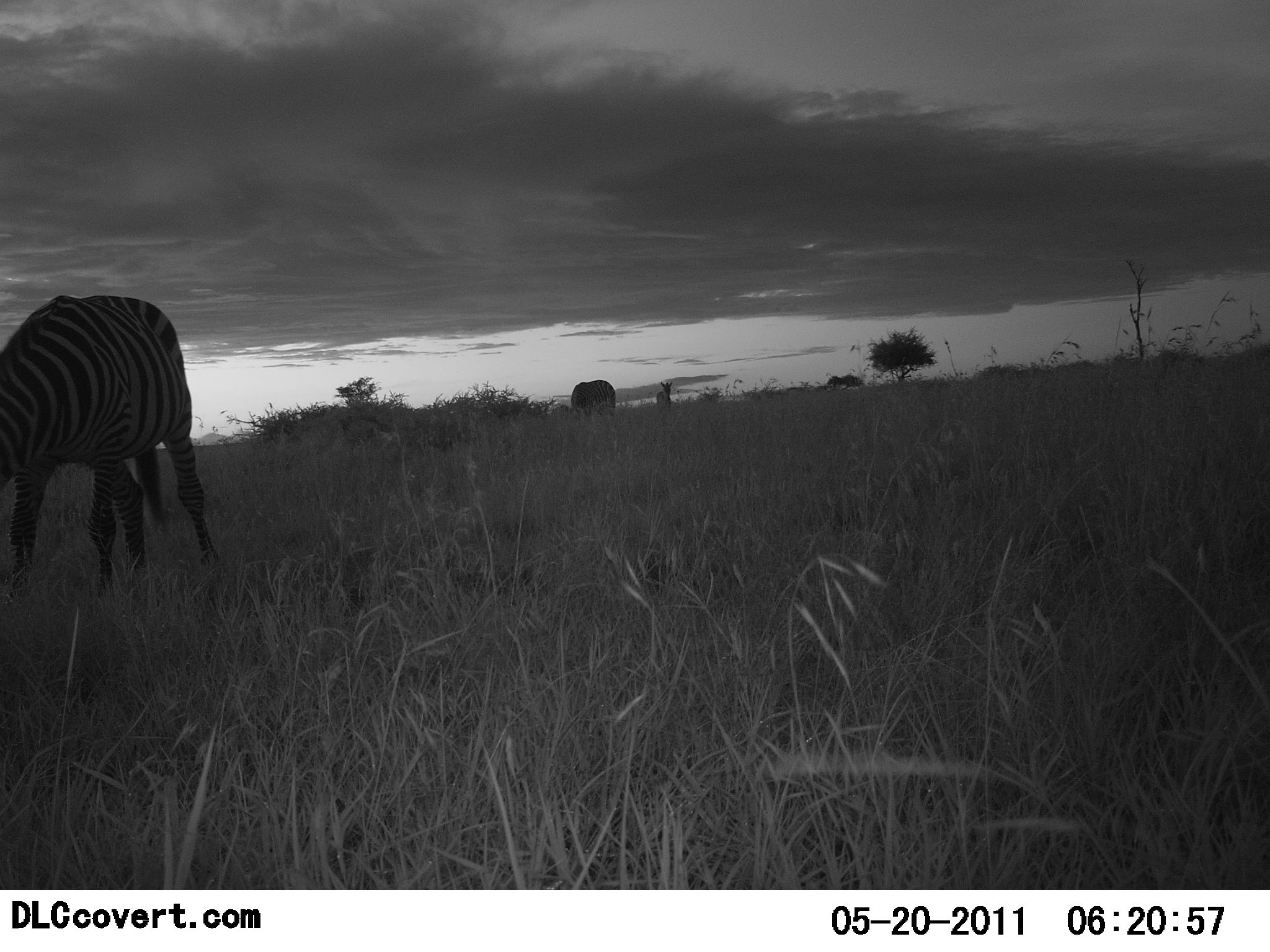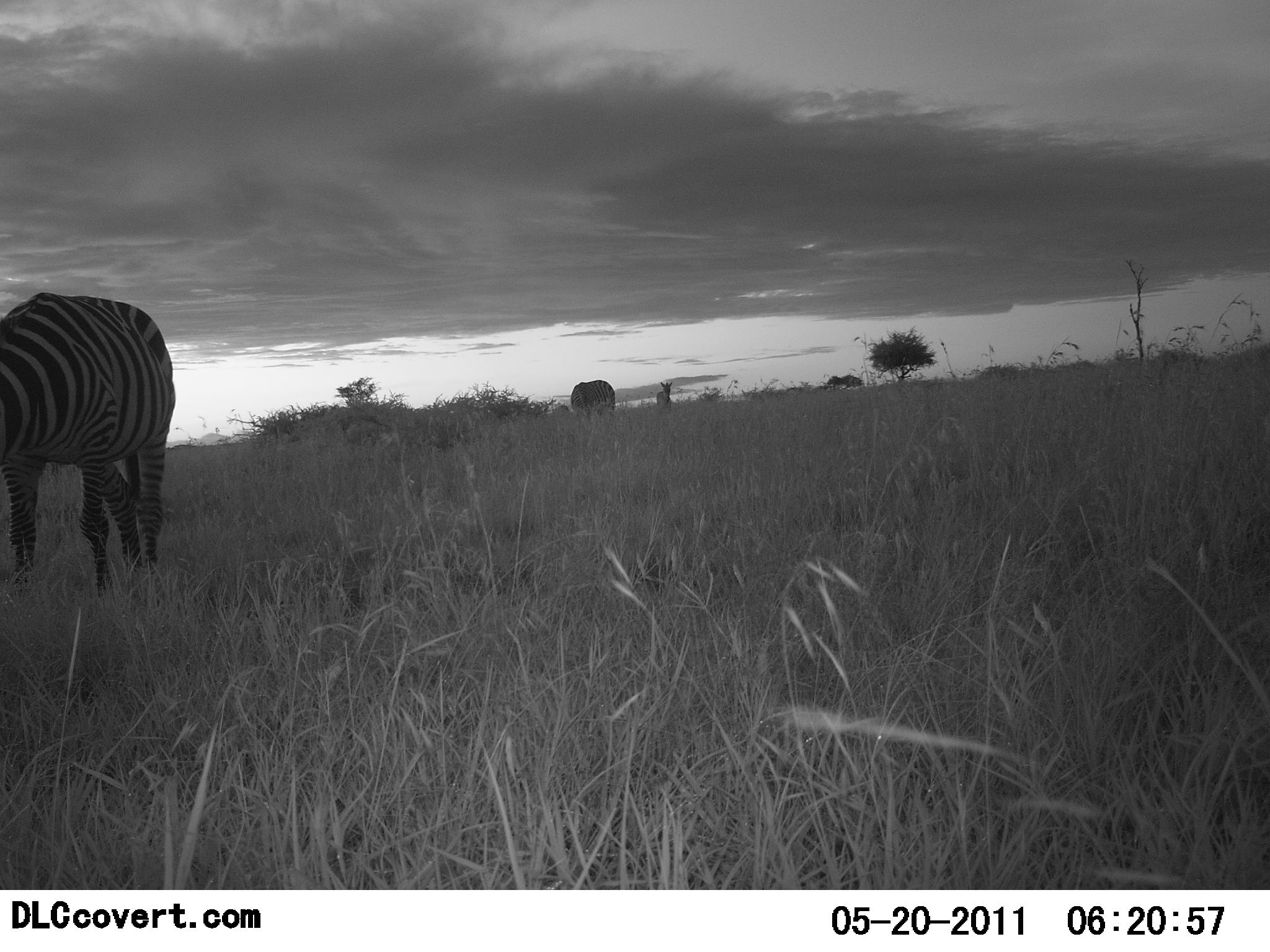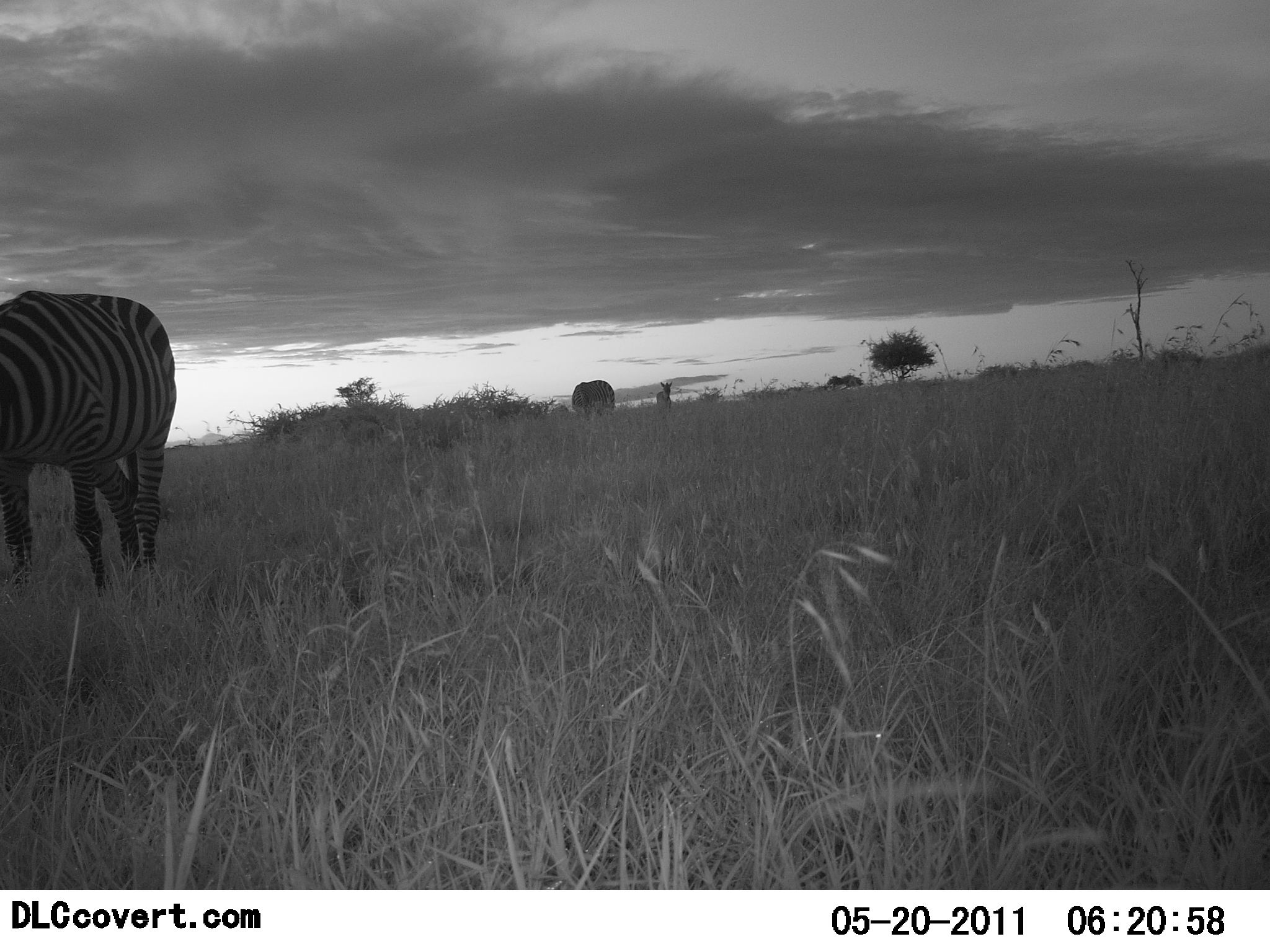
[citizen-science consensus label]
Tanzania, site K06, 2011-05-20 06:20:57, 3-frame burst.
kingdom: Animalia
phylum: Chordata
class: Mammalia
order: Perissodactyla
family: Equidae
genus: Equus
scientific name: Equus quagga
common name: plains zebra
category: zebra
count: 2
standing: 43%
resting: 0%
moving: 0%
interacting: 0%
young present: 0%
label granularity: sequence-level